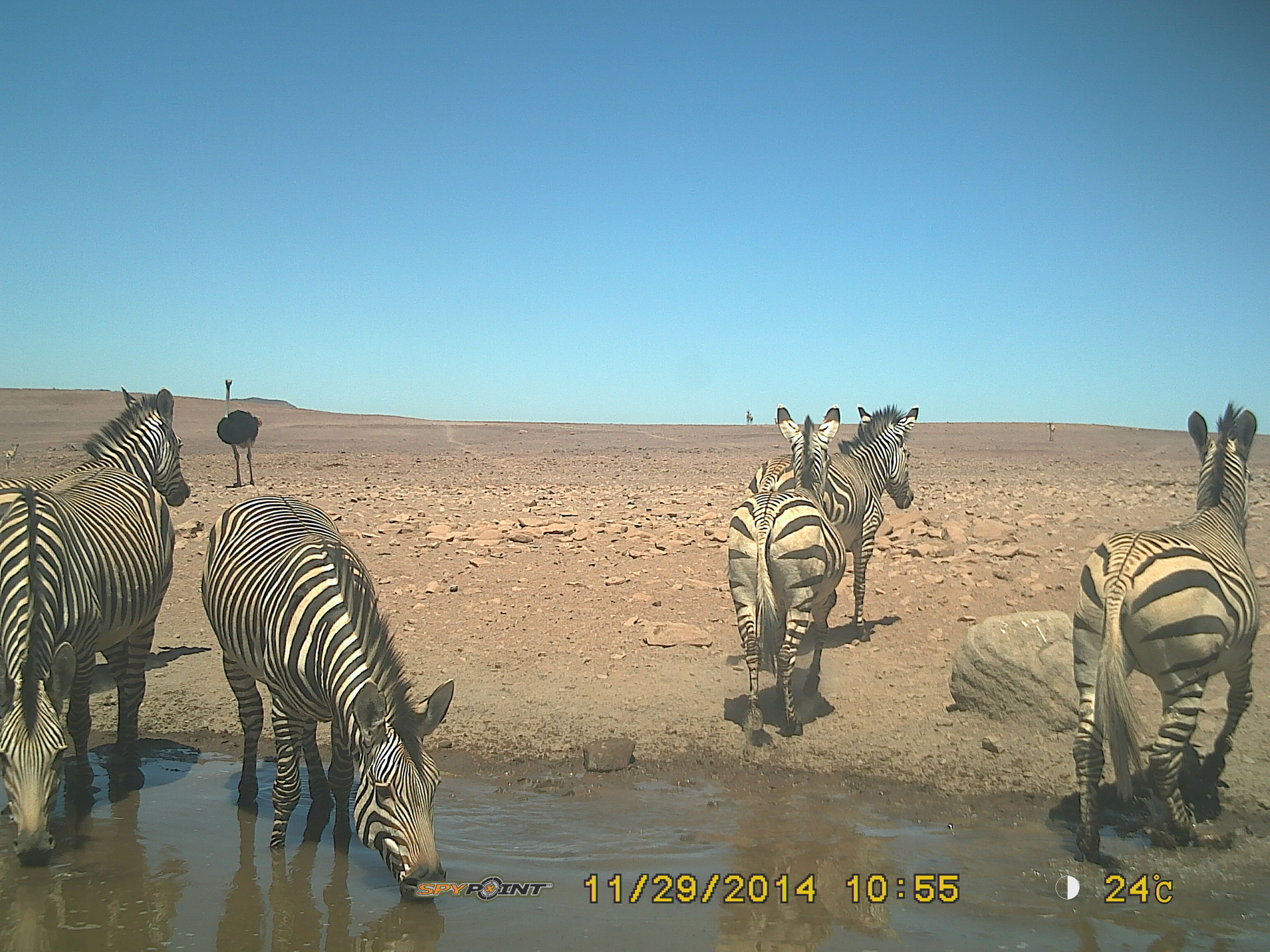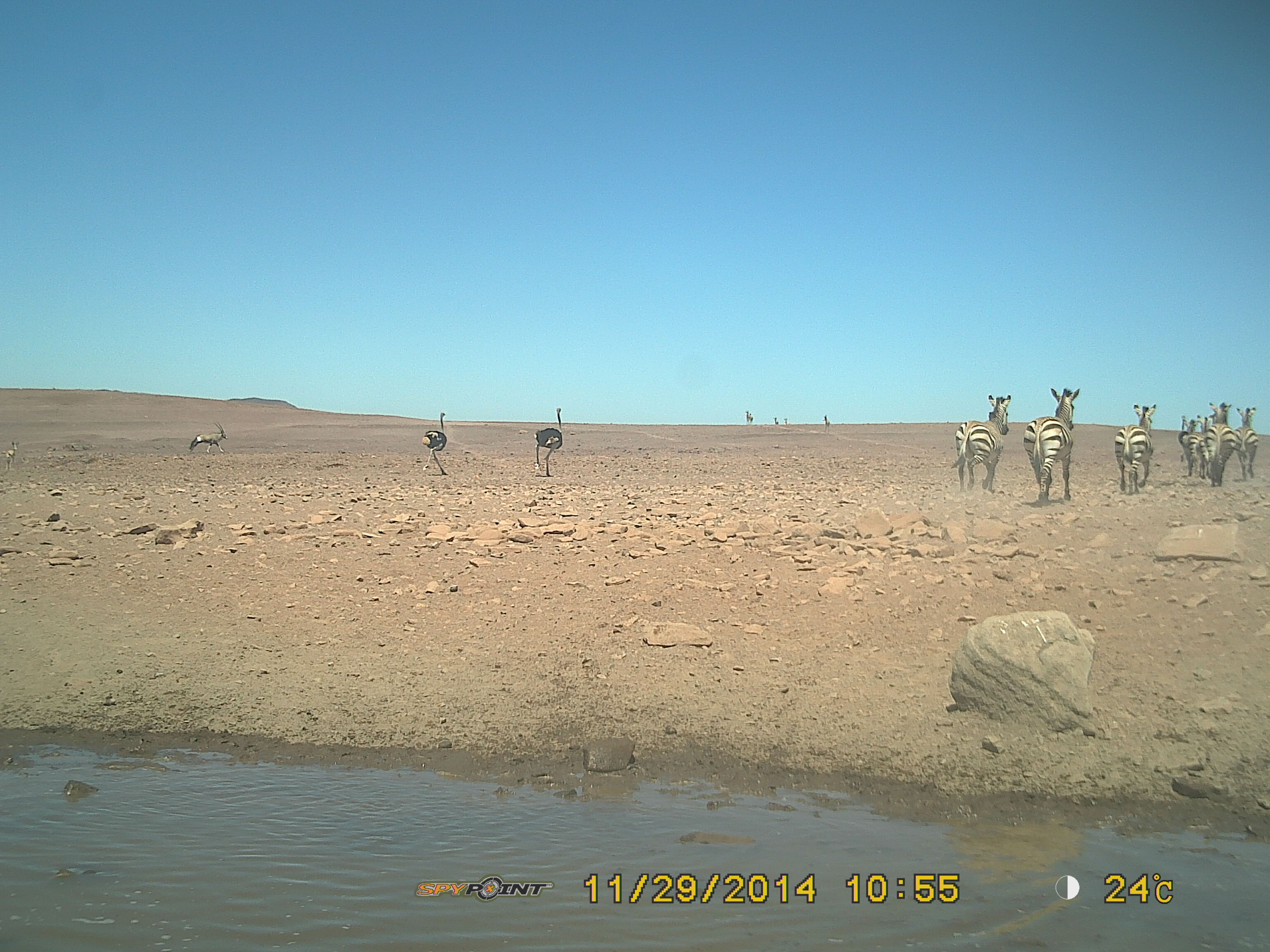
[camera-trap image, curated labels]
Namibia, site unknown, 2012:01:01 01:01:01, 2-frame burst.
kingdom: Animalia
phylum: Chordata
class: Mammalia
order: Perissodactyla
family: Equidae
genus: Equus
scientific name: Equus zebra hartmannae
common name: hartmann's mountain zebra